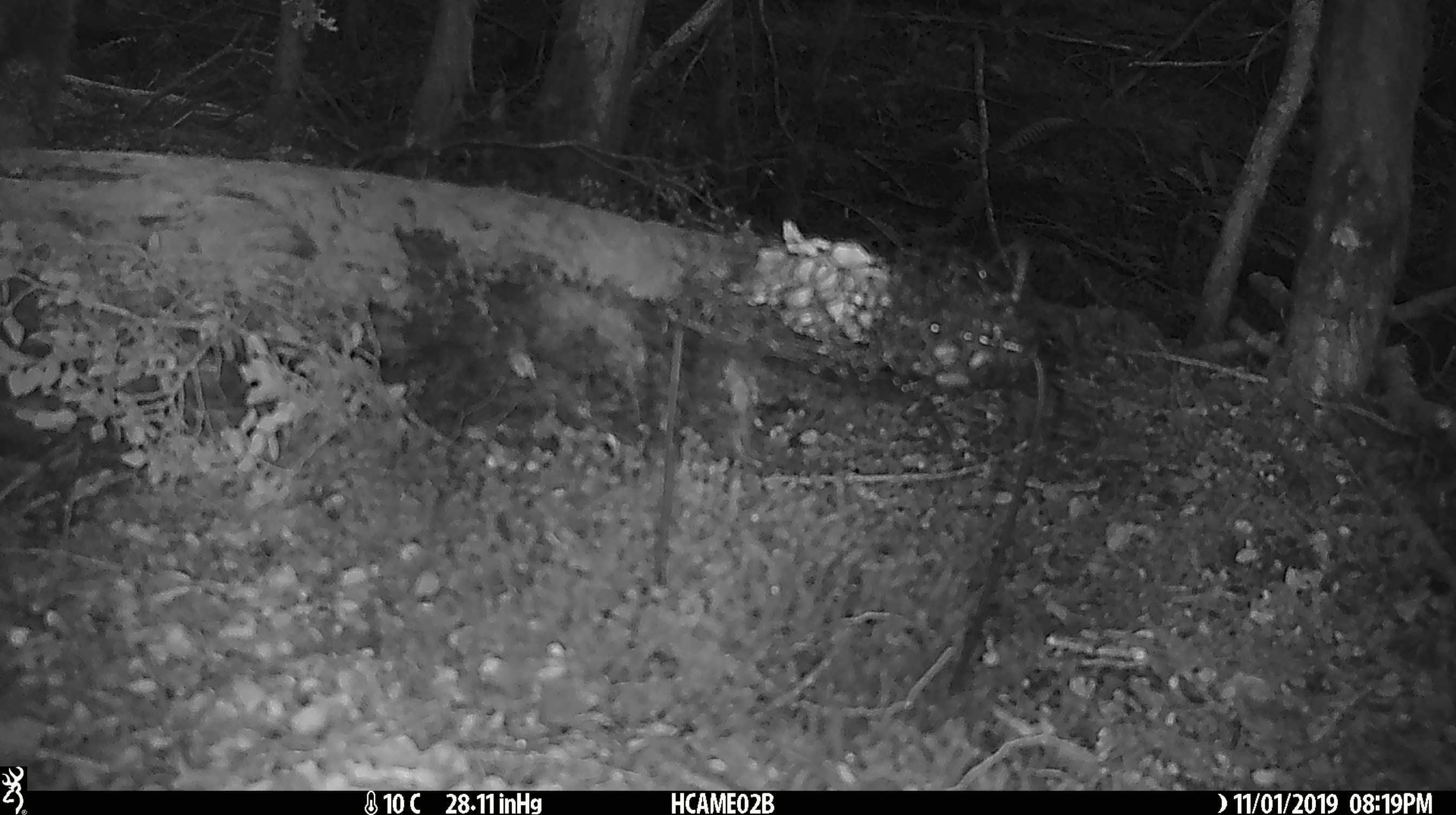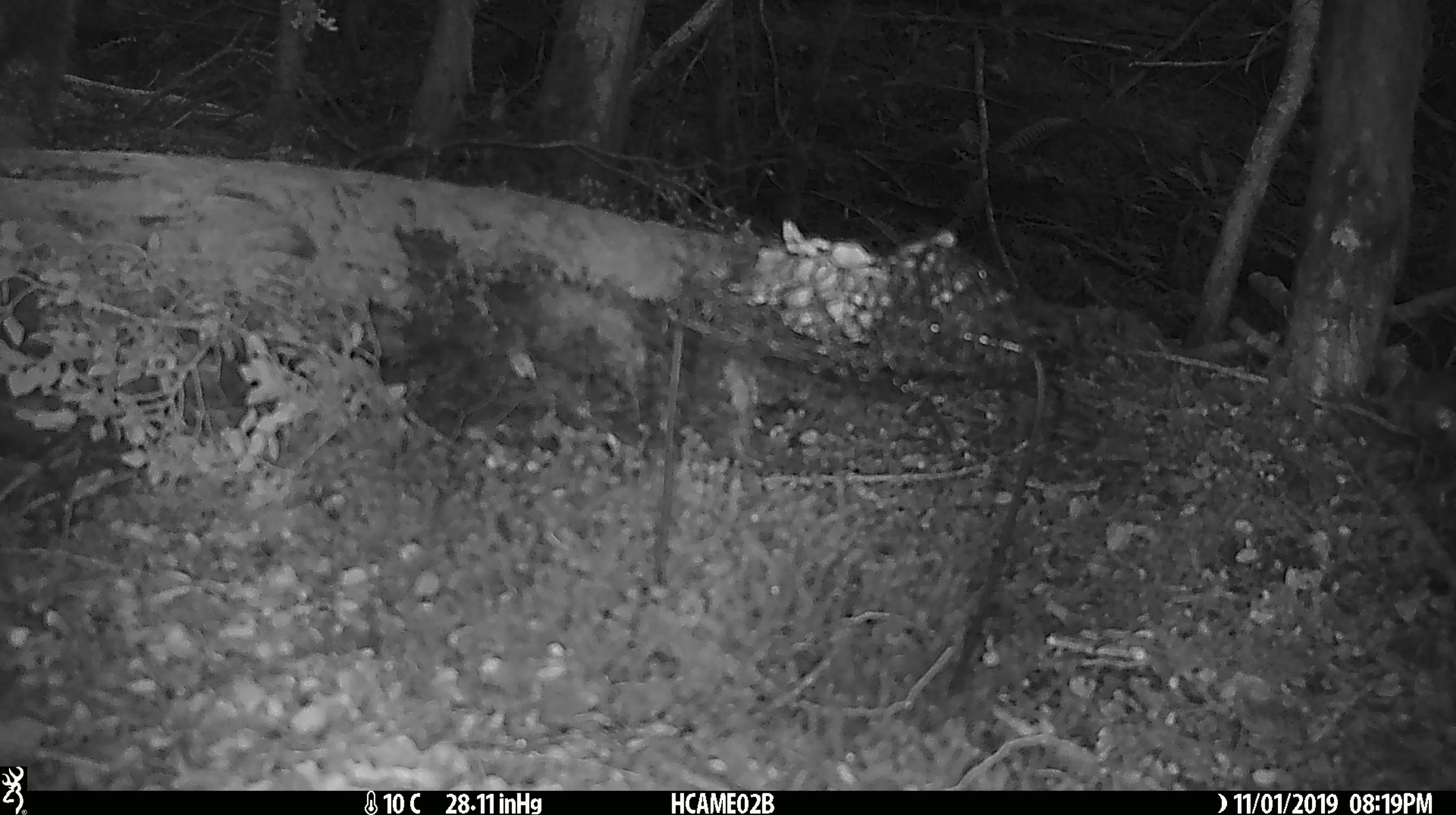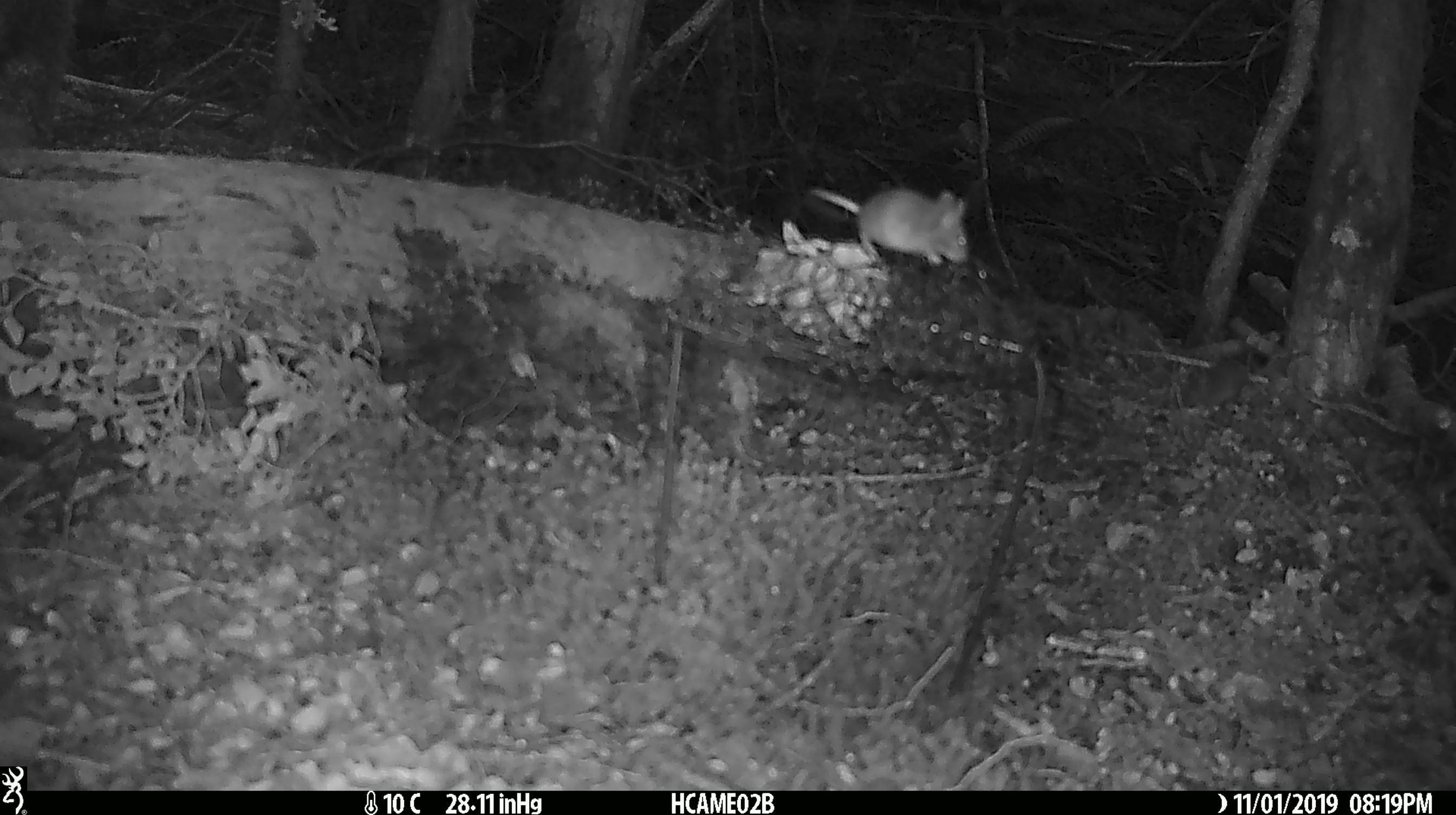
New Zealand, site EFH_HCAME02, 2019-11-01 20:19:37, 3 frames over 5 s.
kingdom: Animalia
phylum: Chordata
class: Mammalia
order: Rodentia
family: Muridae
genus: Mus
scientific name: Mus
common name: mouse